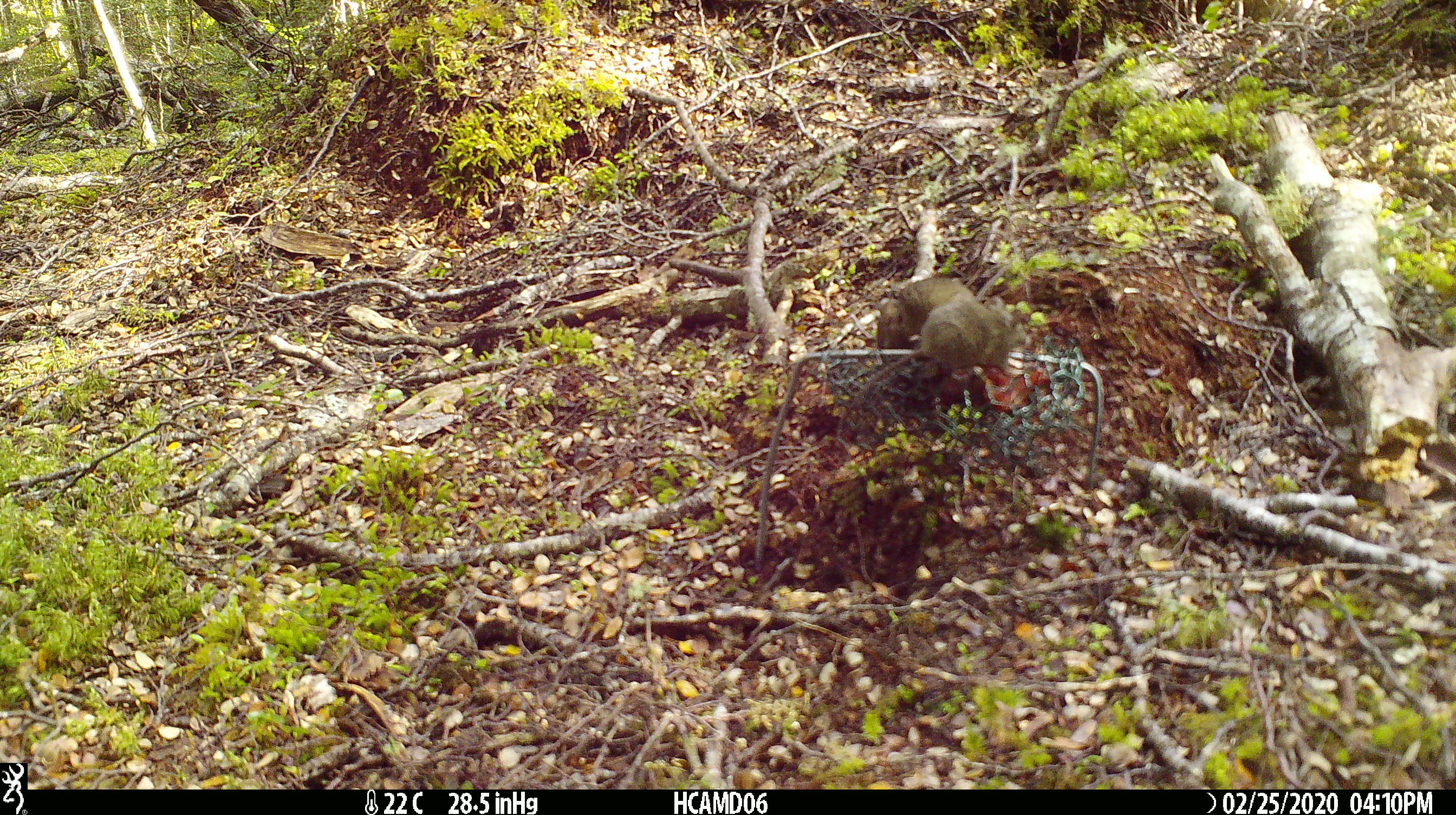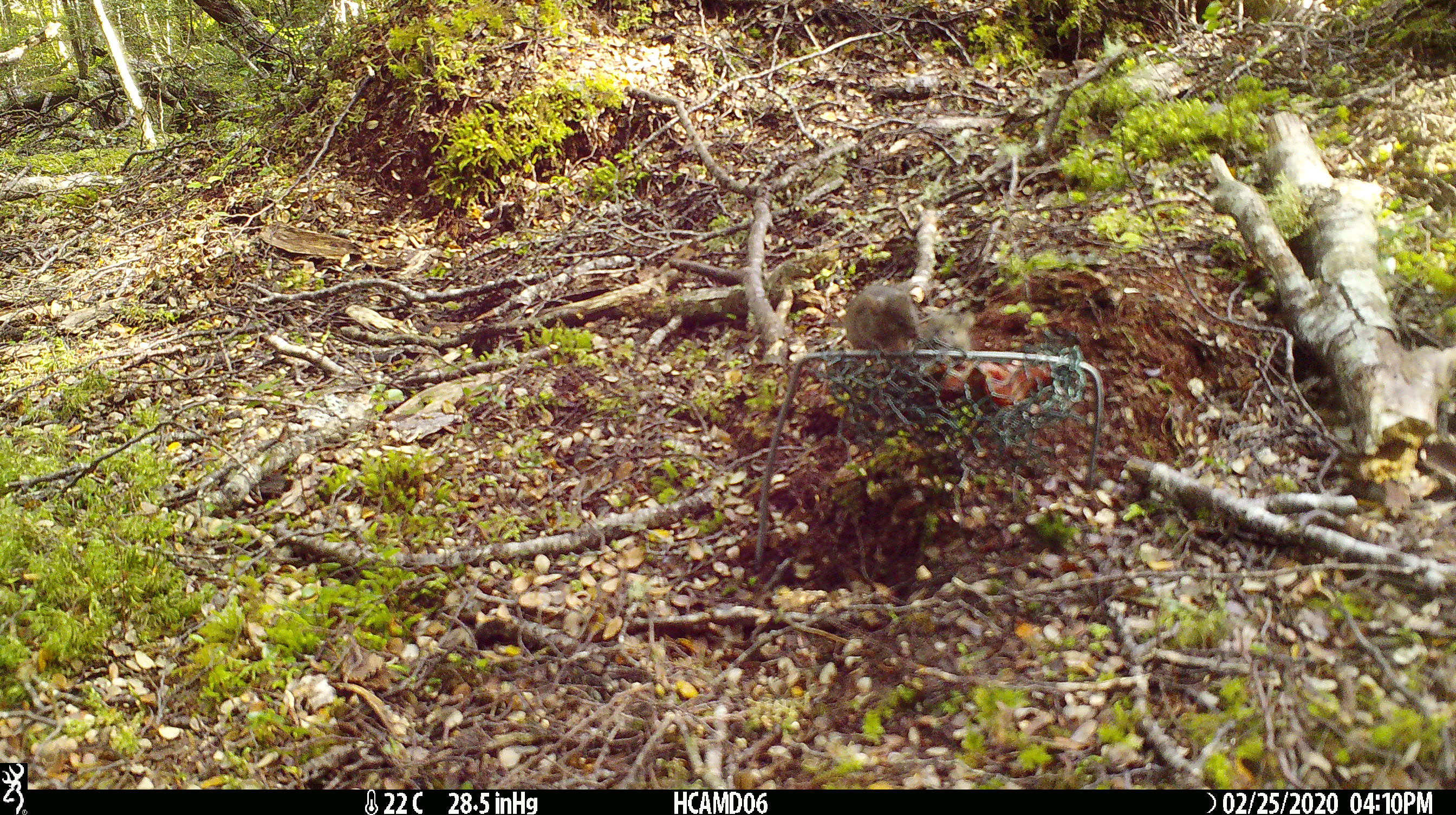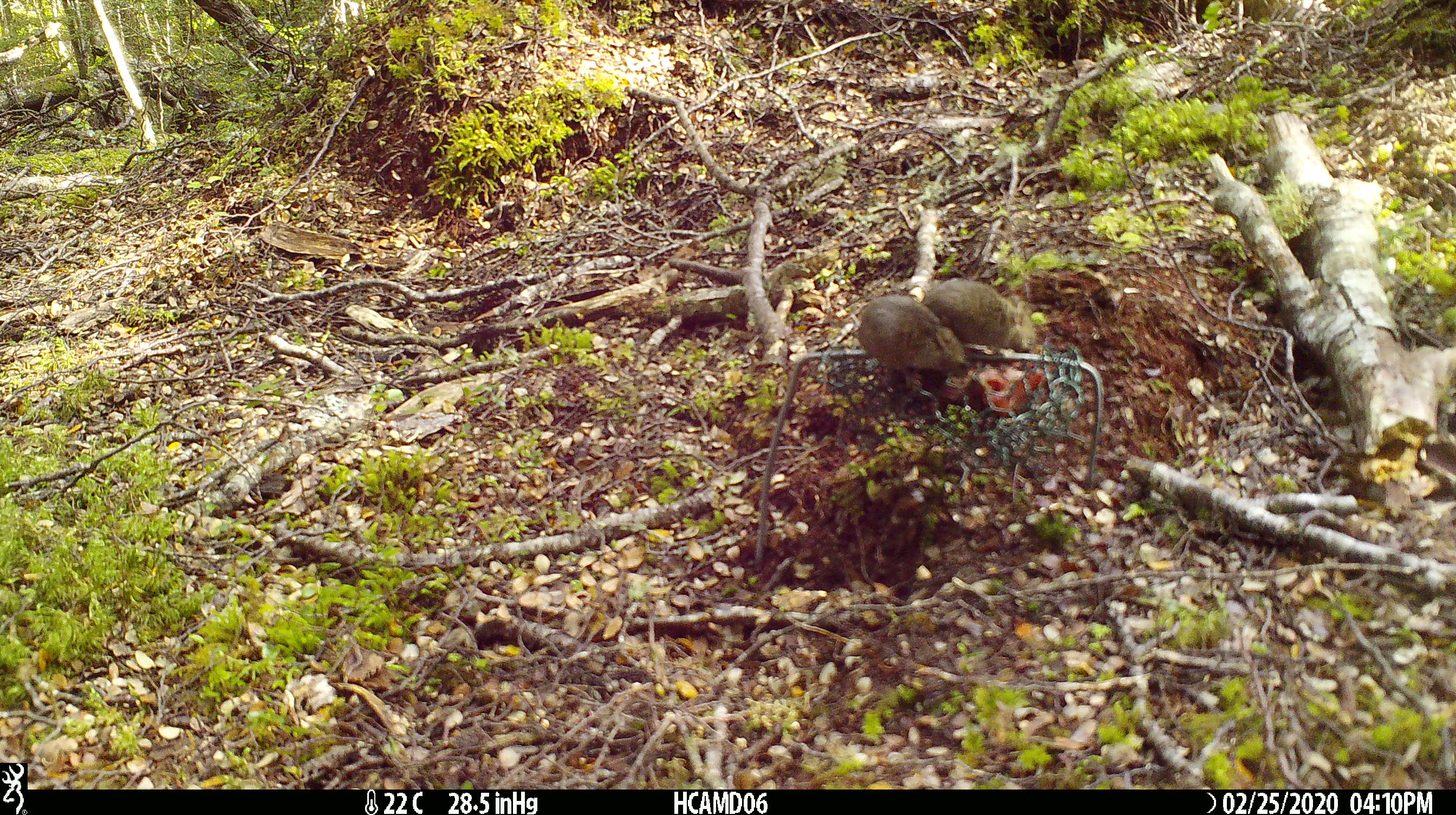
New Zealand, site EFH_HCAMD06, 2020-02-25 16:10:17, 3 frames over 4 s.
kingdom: Animalia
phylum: Chordata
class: Mammalia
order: Rodentia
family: Muridae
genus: Mus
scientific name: Mus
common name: mouse